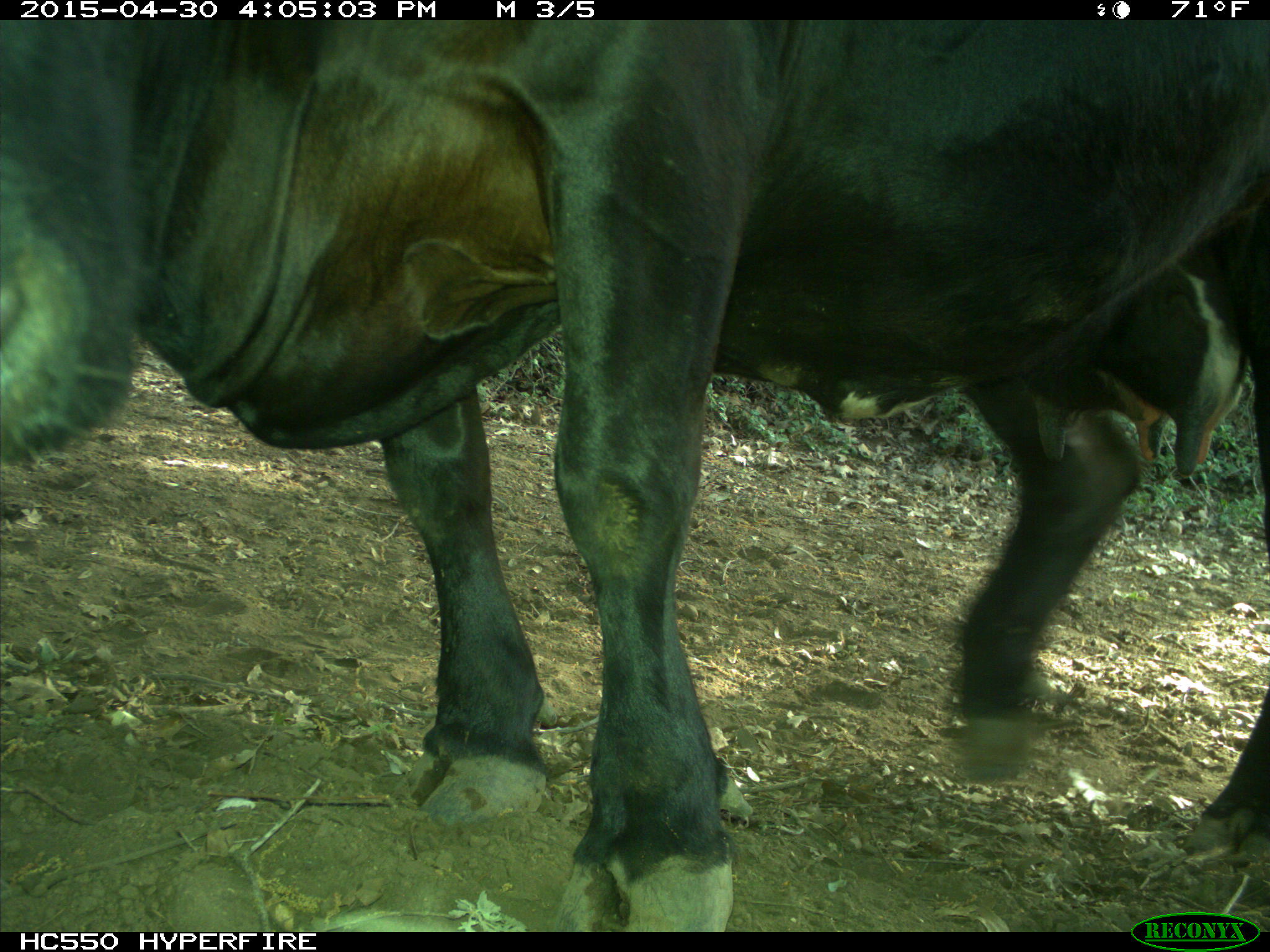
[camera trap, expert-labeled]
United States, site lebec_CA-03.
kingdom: Animalia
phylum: Chordata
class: Mammalia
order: Artiodactyla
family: Bovidae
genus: Bos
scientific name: Bos taurus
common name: domestic cow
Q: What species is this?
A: Bos taurus (domestic cow).